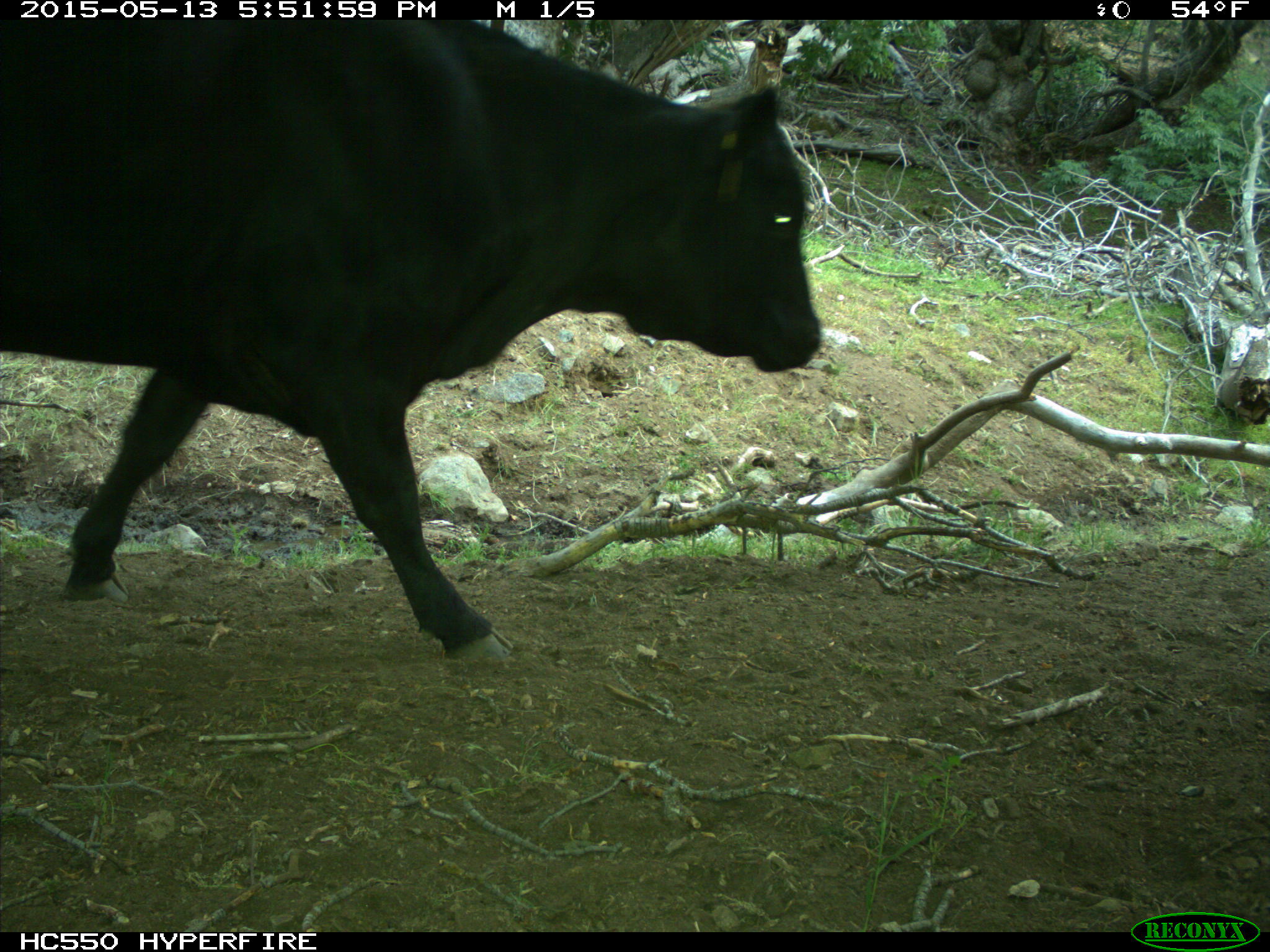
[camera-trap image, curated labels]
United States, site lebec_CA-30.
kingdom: Animalia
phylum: Chordata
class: Mammalia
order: Artiodactyla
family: Bovidae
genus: Bos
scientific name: Bos taurus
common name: domestic cow